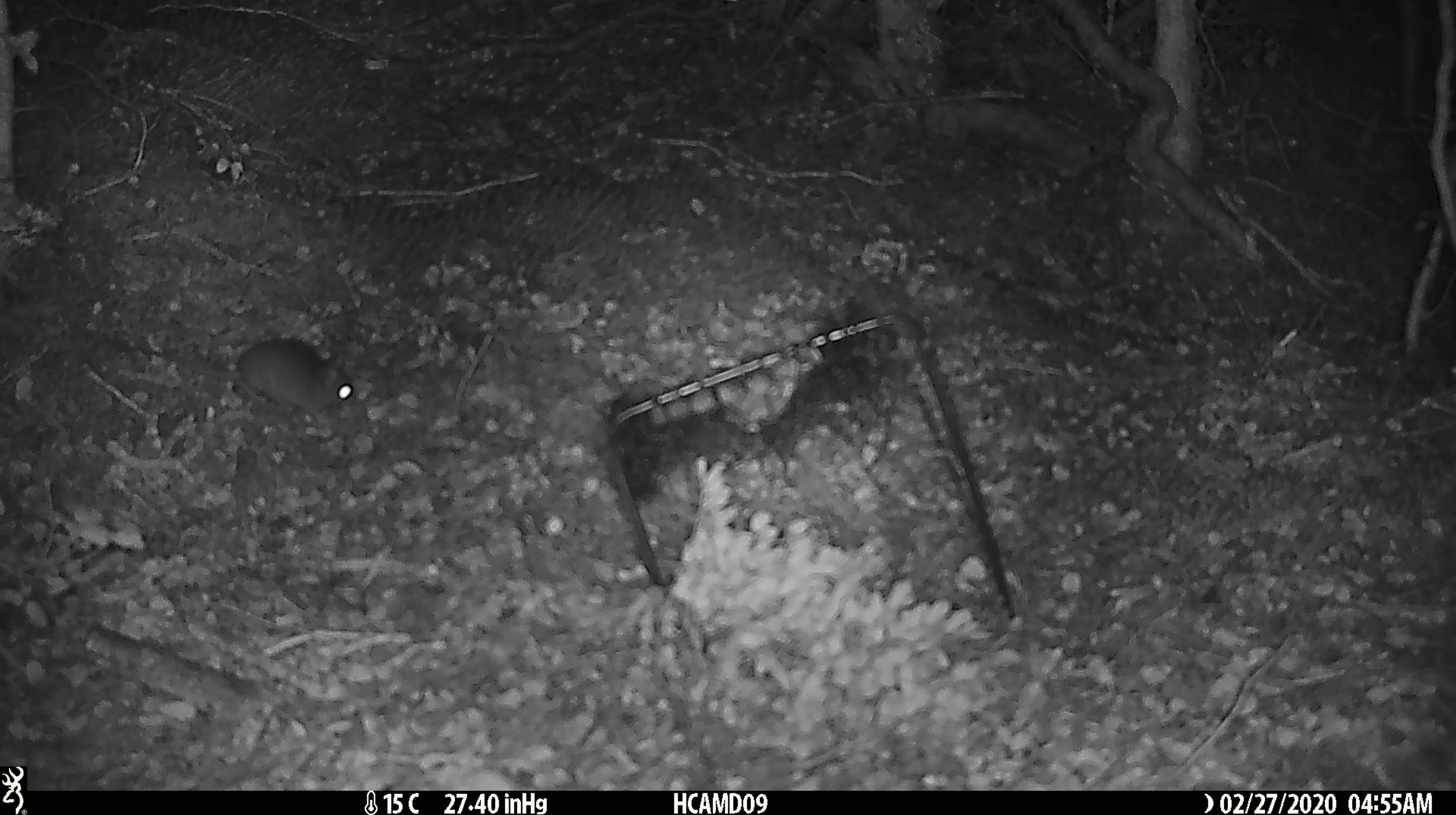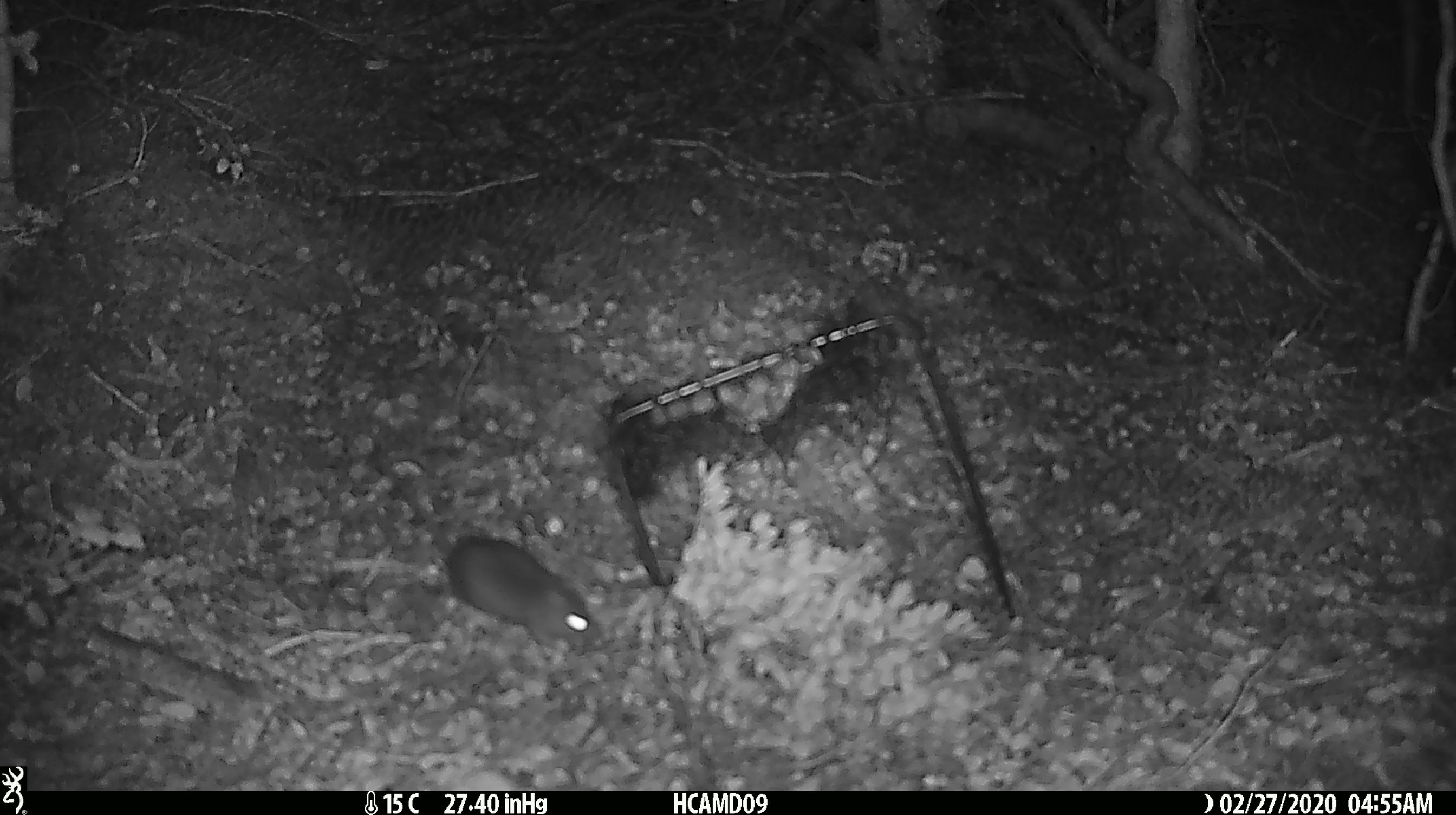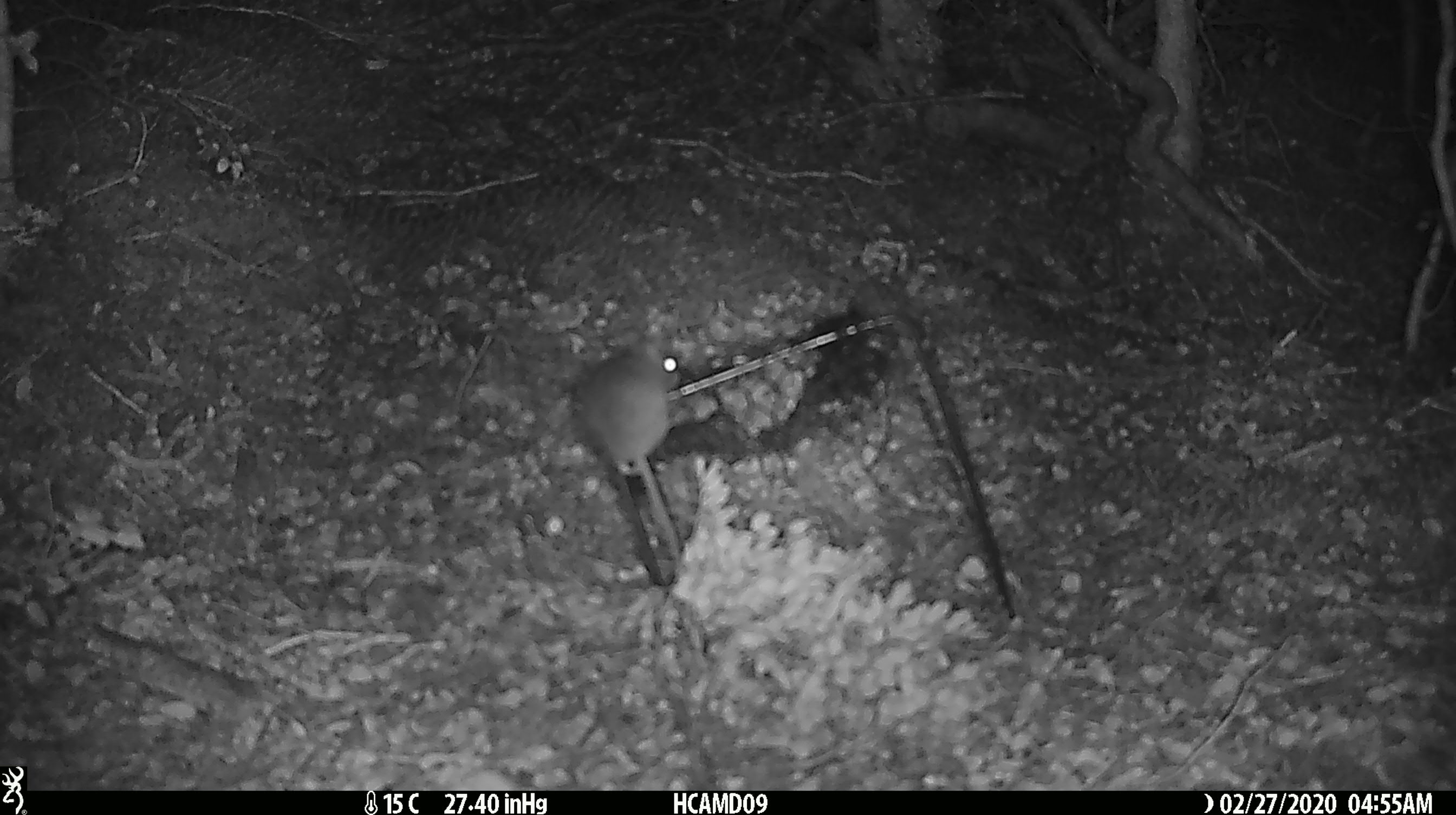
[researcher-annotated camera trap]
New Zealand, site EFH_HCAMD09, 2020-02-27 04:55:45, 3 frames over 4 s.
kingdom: Animalia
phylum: Chordata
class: Mammalia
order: Rodentia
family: Muridae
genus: Mus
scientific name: Mus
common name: mouse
Mouse (Mus).